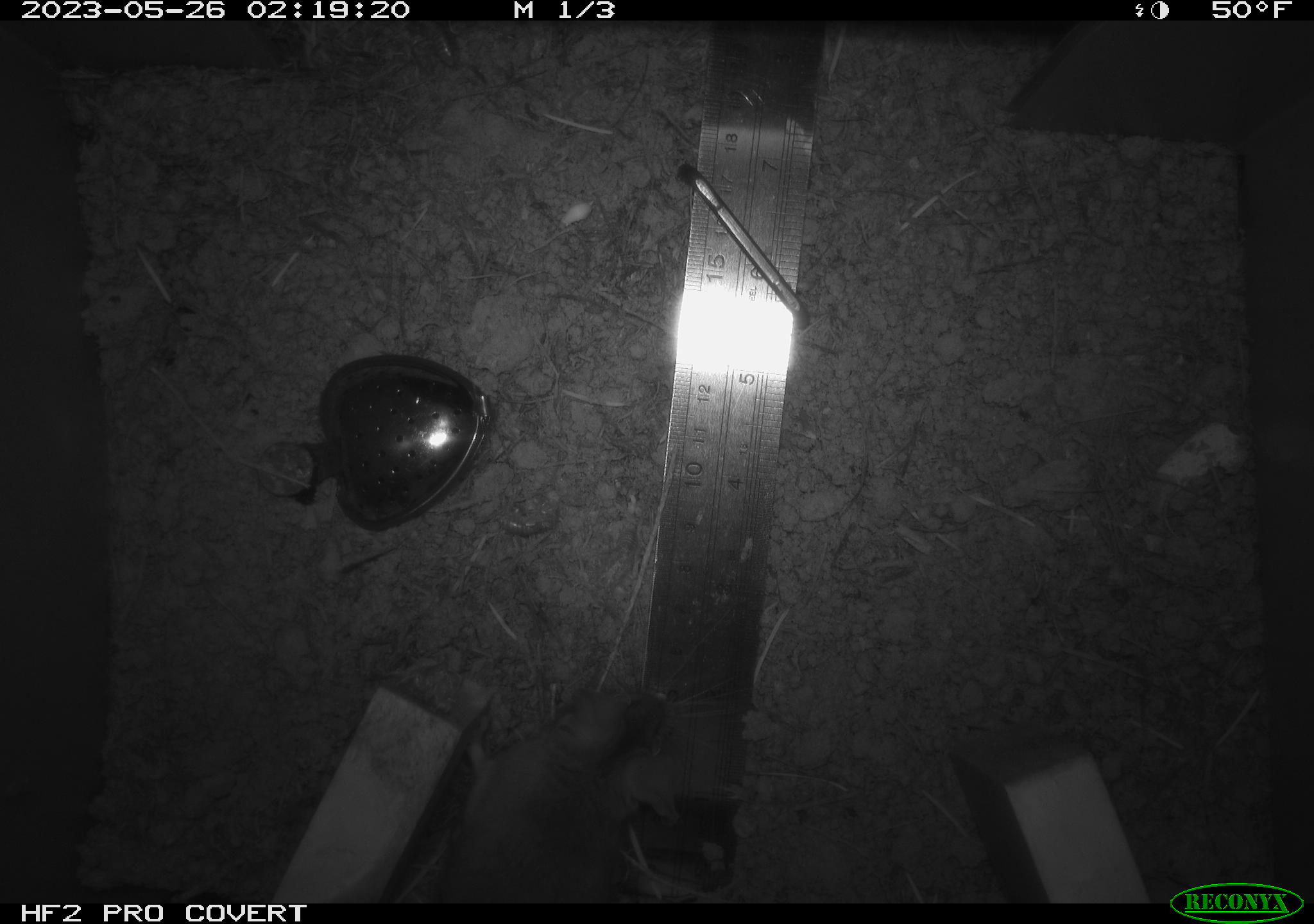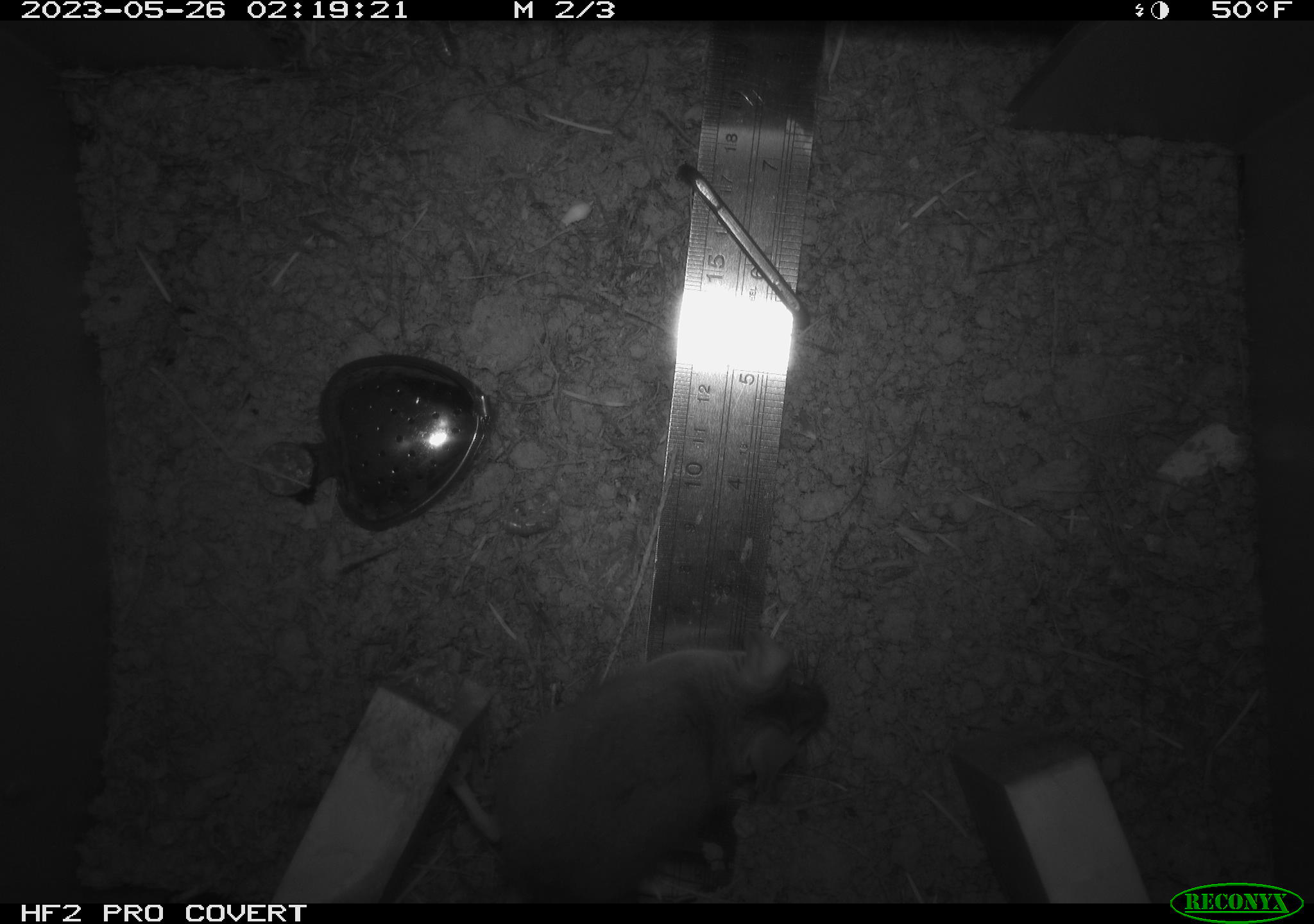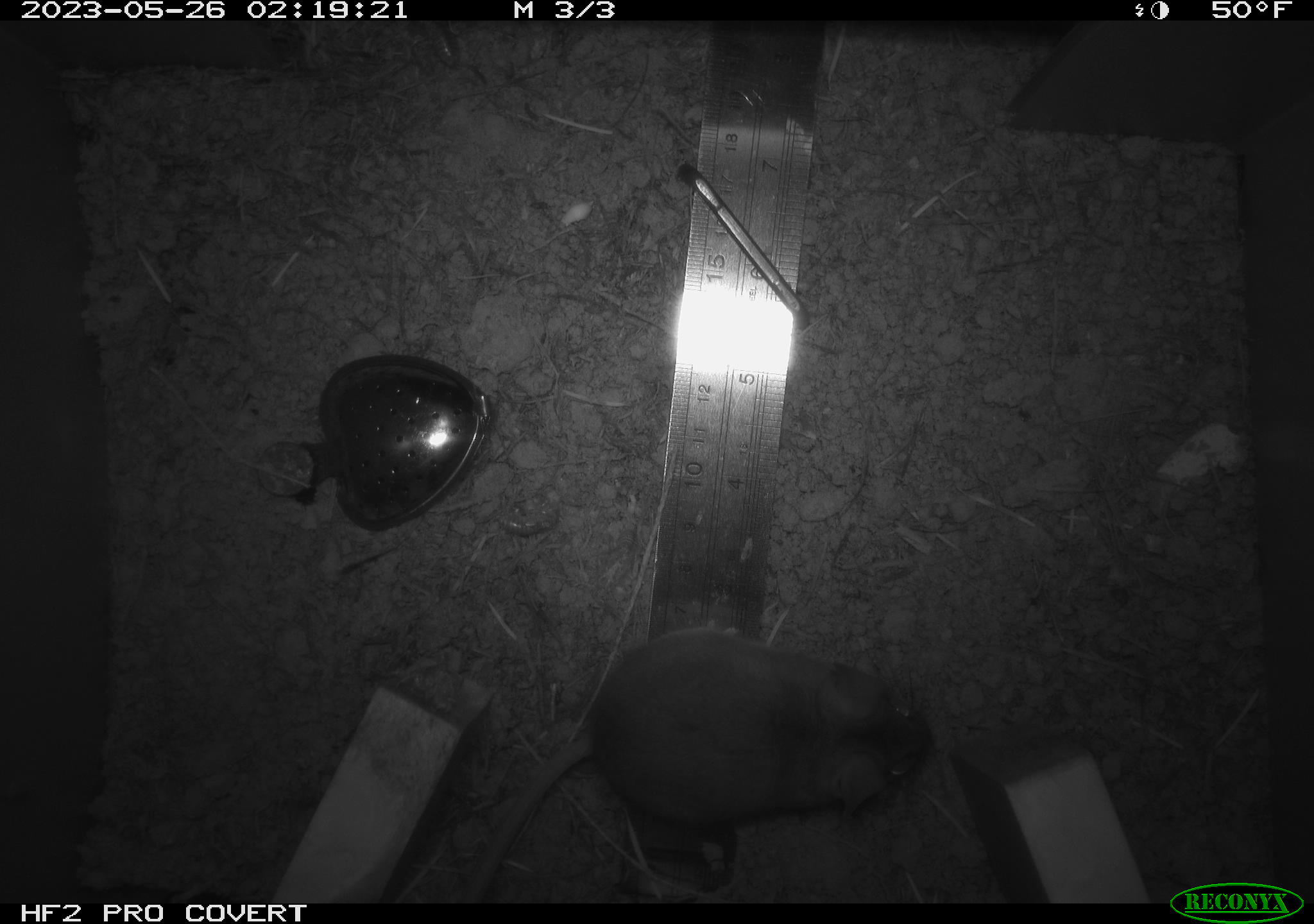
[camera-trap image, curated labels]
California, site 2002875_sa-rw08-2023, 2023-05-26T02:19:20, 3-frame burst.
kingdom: Animalia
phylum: Chordata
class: Mammalia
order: Rodentia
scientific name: Rodentia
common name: mouse species